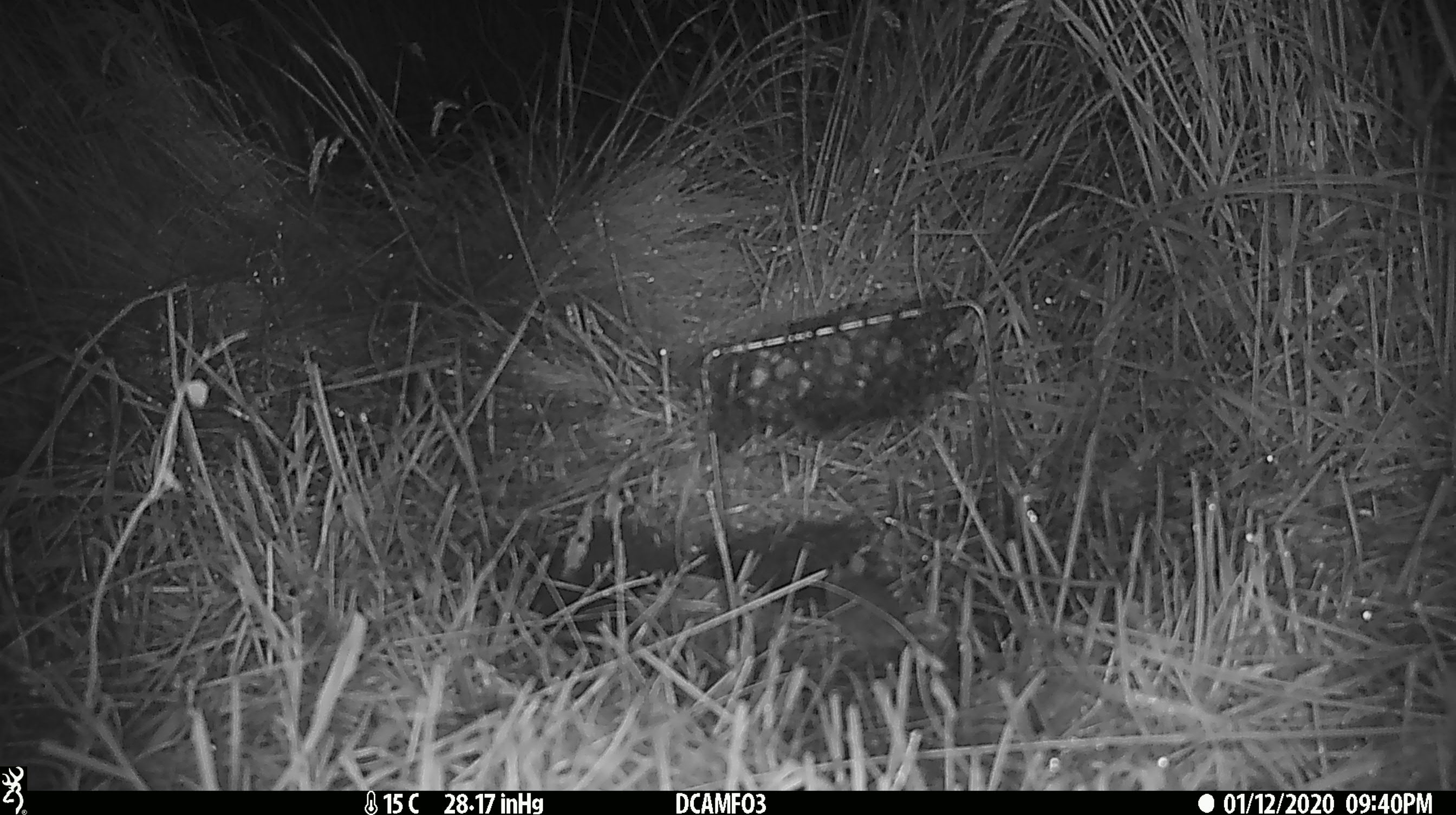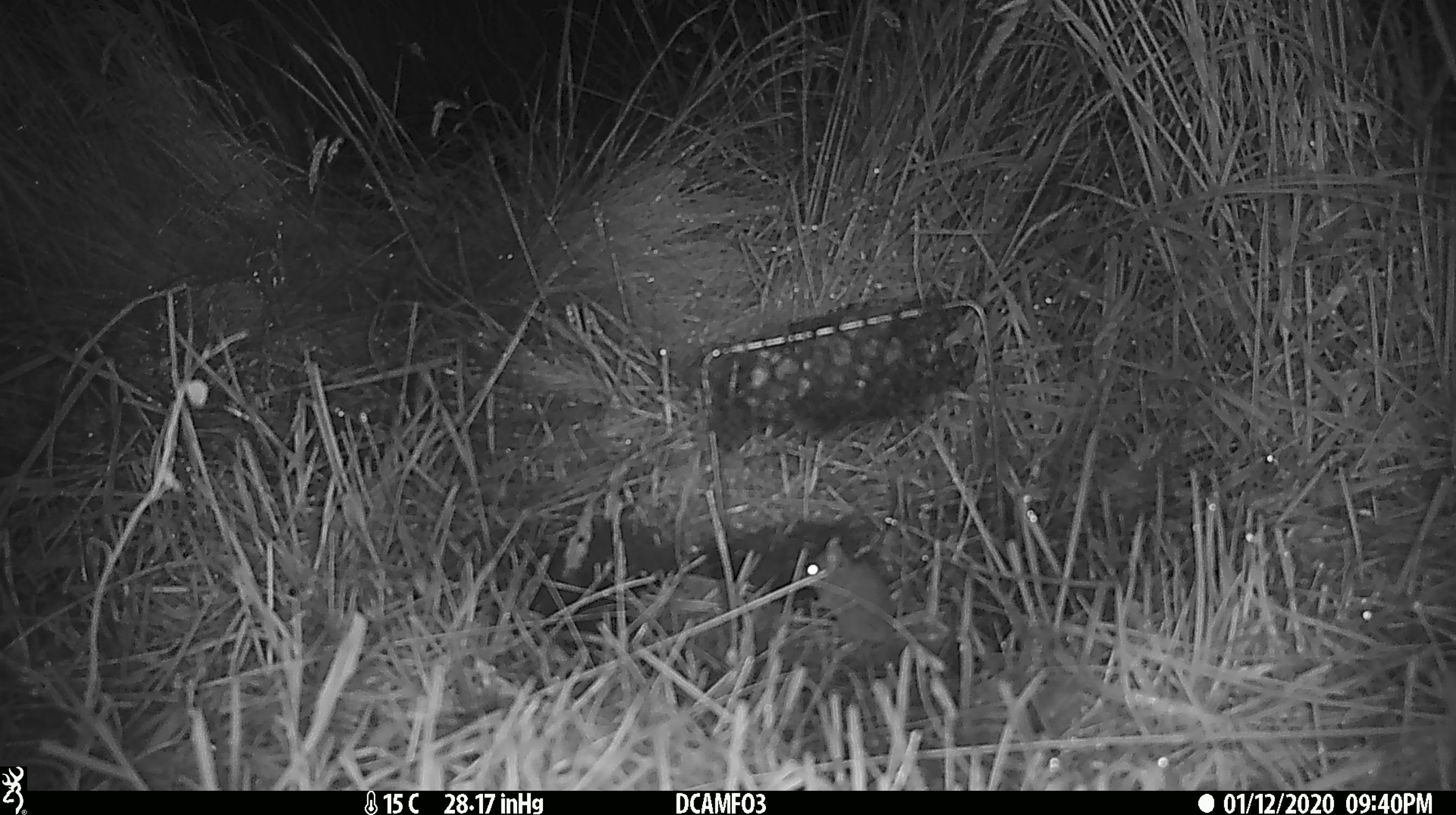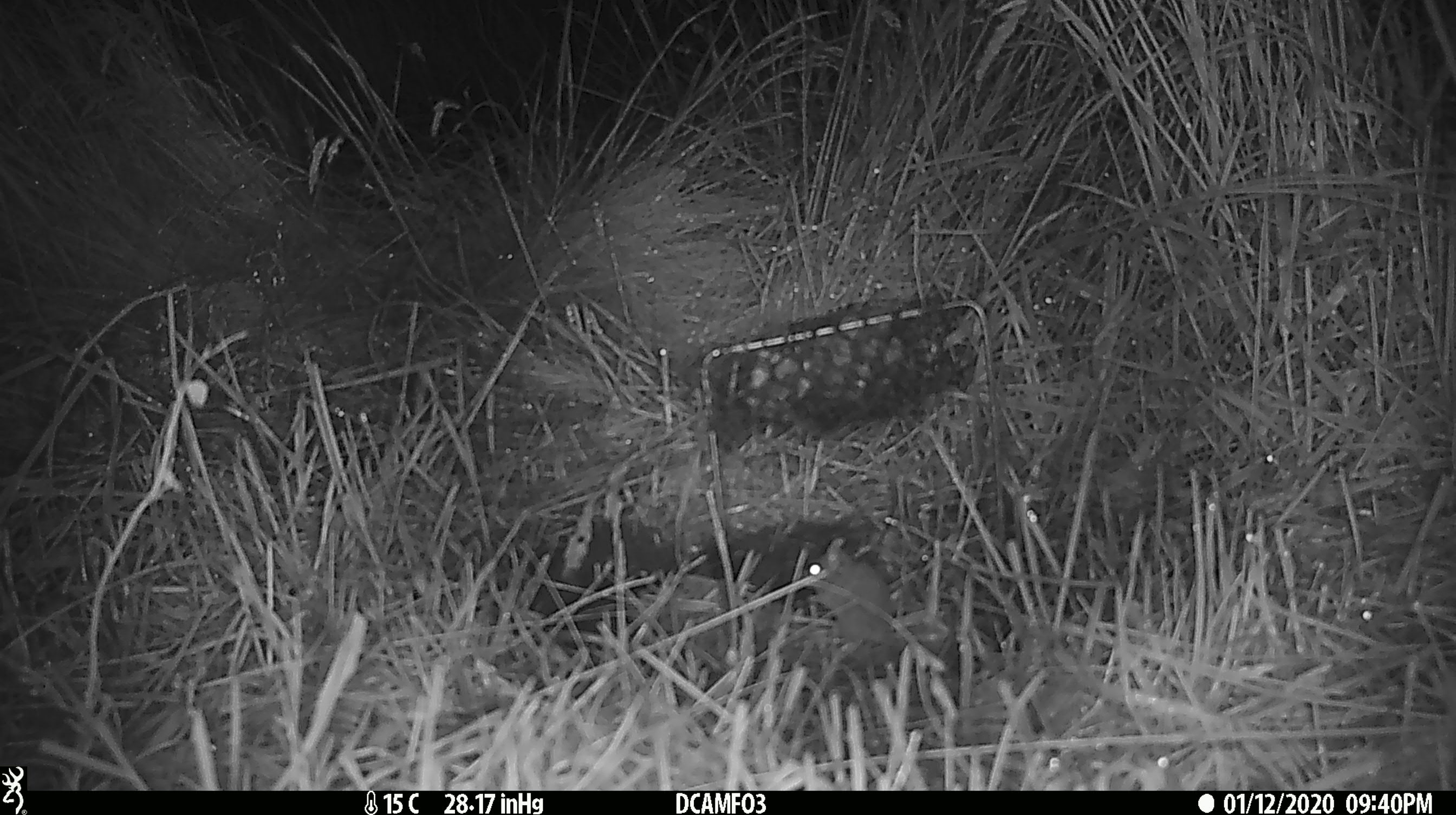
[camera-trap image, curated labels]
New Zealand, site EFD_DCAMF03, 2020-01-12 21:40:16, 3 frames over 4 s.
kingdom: Animalia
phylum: Chordata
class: Mammalia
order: Rodentia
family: Muridae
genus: Mus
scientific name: Mus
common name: mouse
Mouse (Mus).